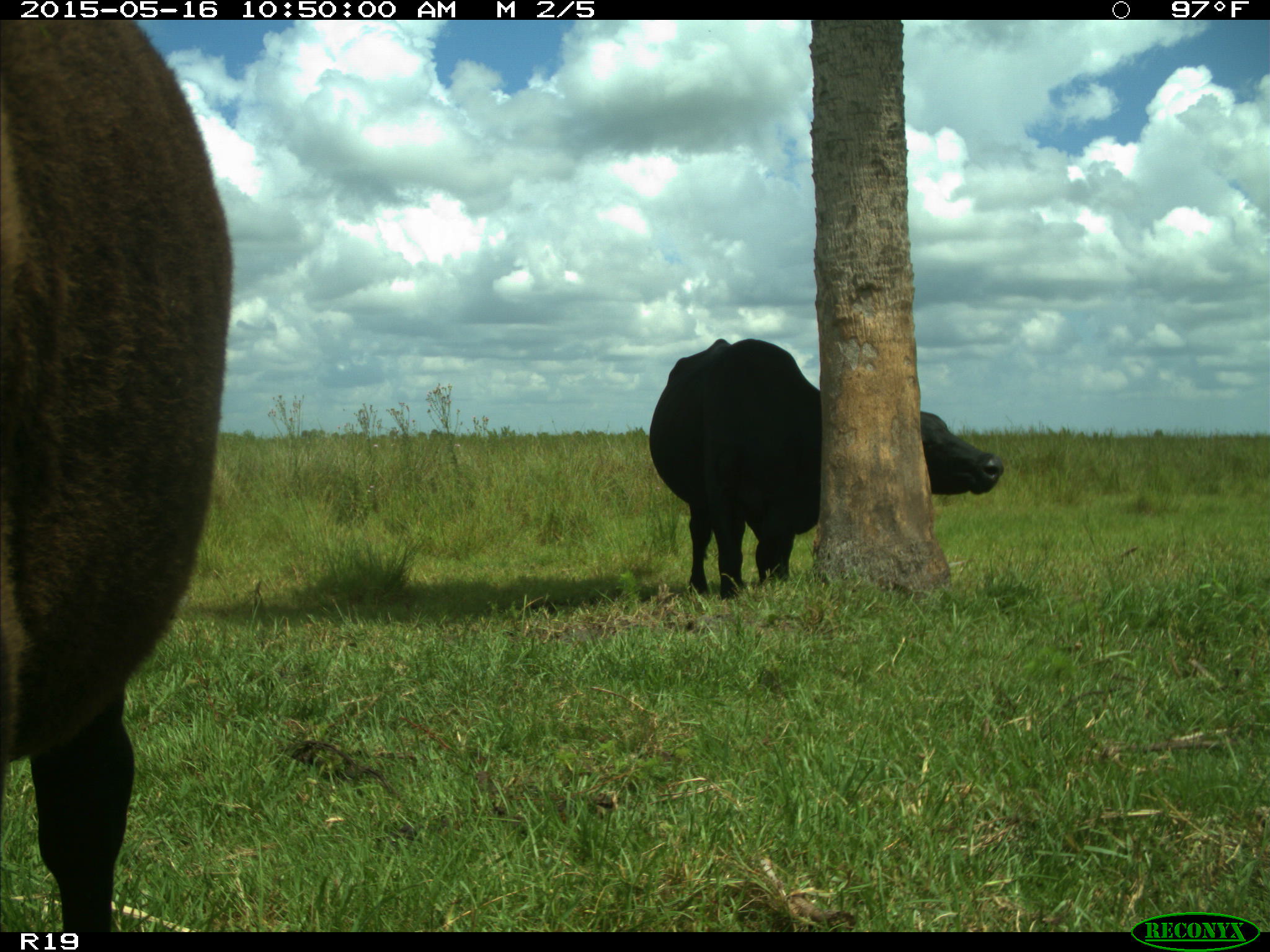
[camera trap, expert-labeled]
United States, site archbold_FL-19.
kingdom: Animalia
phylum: Chordata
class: Mammalia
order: Artiodactyla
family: Bovidae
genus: Bos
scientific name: Bos taurus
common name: domestic cow